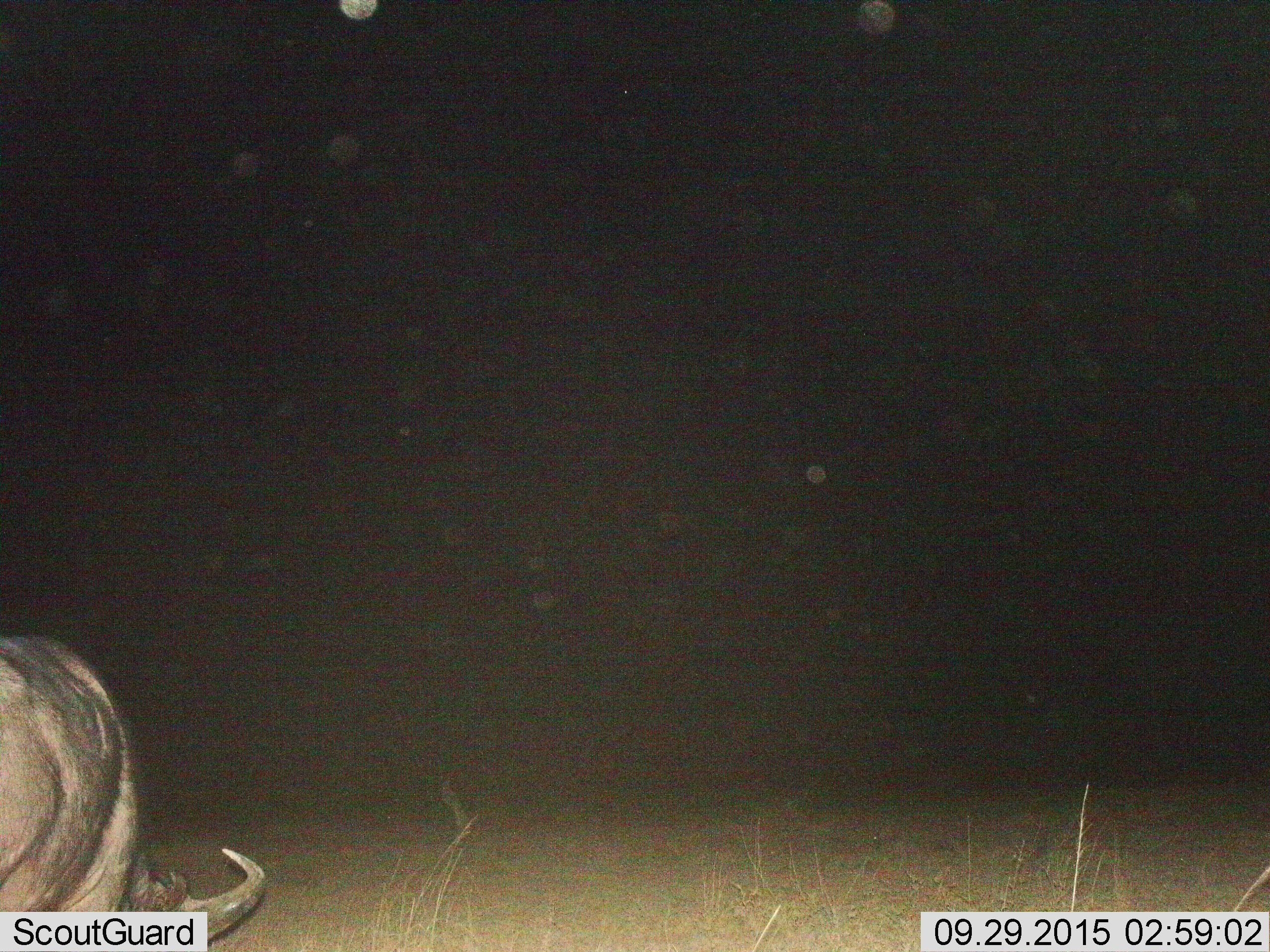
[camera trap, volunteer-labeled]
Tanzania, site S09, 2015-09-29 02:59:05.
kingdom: Animalia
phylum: Chordata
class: Mammalia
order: Artiodactyla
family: Bovidae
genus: Syncerus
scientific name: Syncerus caffer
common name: cape buffalo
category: buffalo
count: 1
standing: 20%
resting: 0%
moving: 20%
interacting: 0%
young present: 0%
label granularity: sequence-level